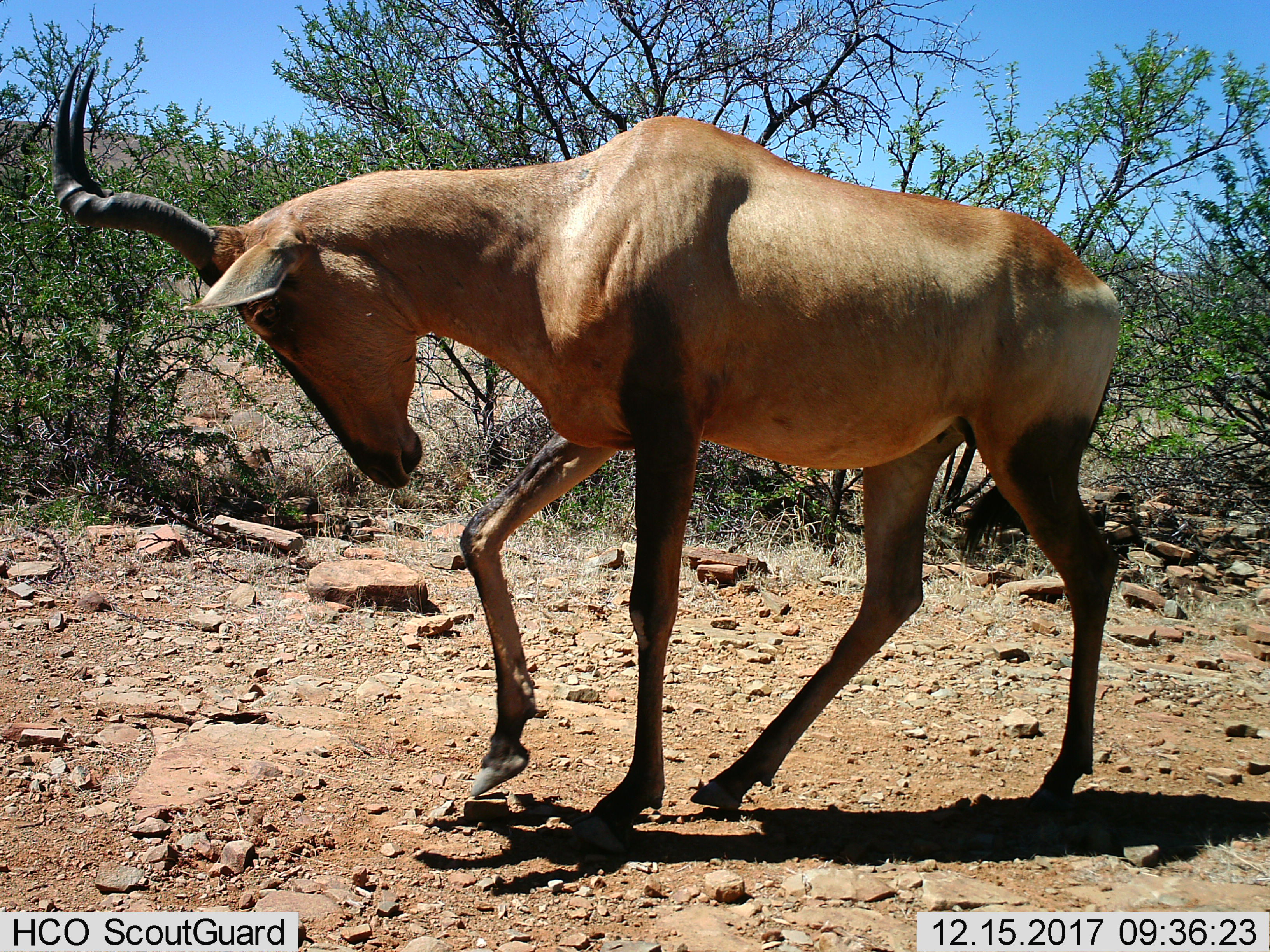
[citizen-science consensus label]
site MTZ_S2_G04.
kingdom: Animalia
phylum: Chordata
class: Mammalia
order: Artiodactyla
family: Bovidae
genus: Alcelaphus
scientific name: Alcelaphus buselaphus caama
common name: red hartebeest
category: hartebeestred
Hartebeestred (red hartebeest) (Alcelaphus buselaphus caama), count 1. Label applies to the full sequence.